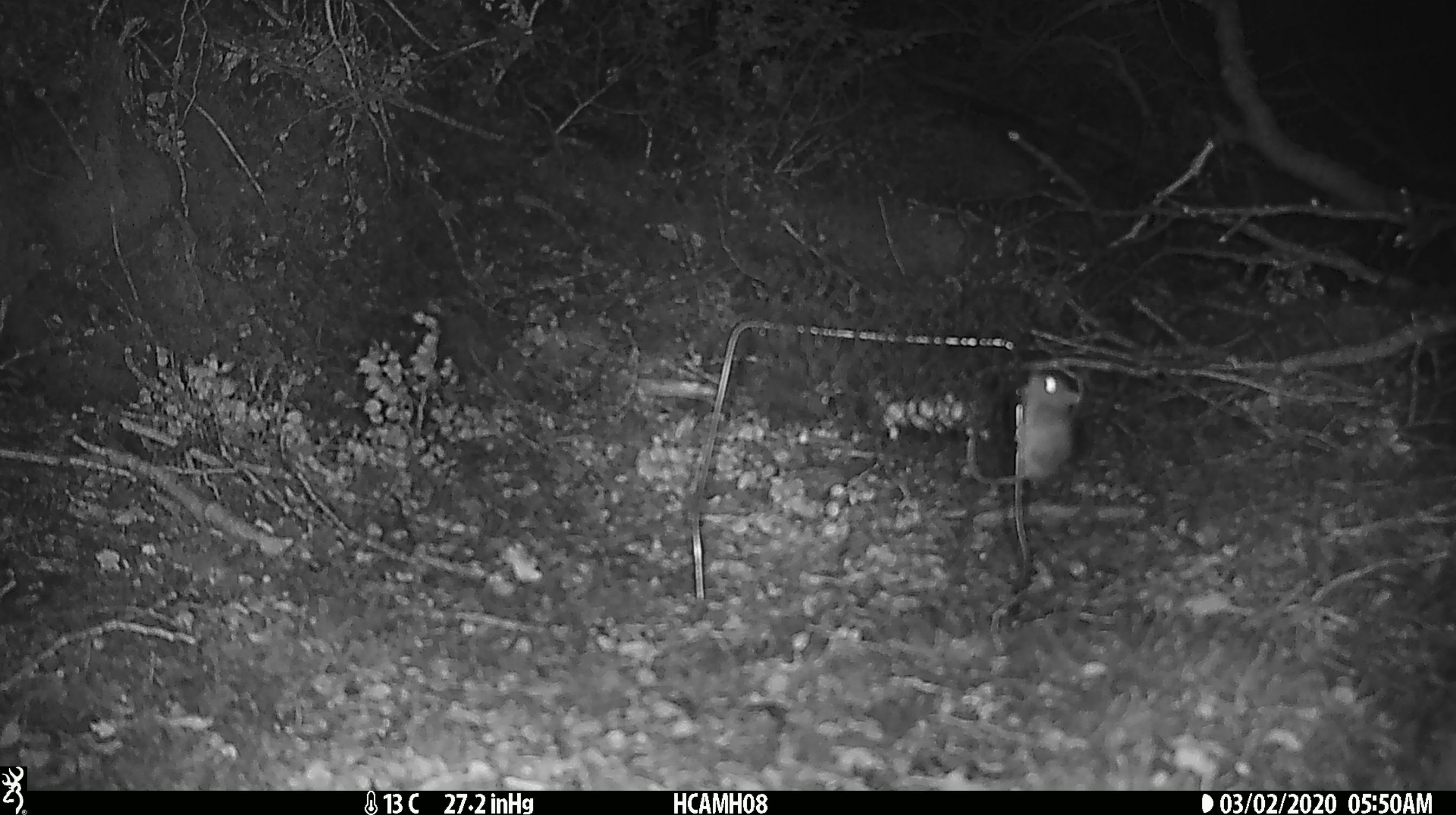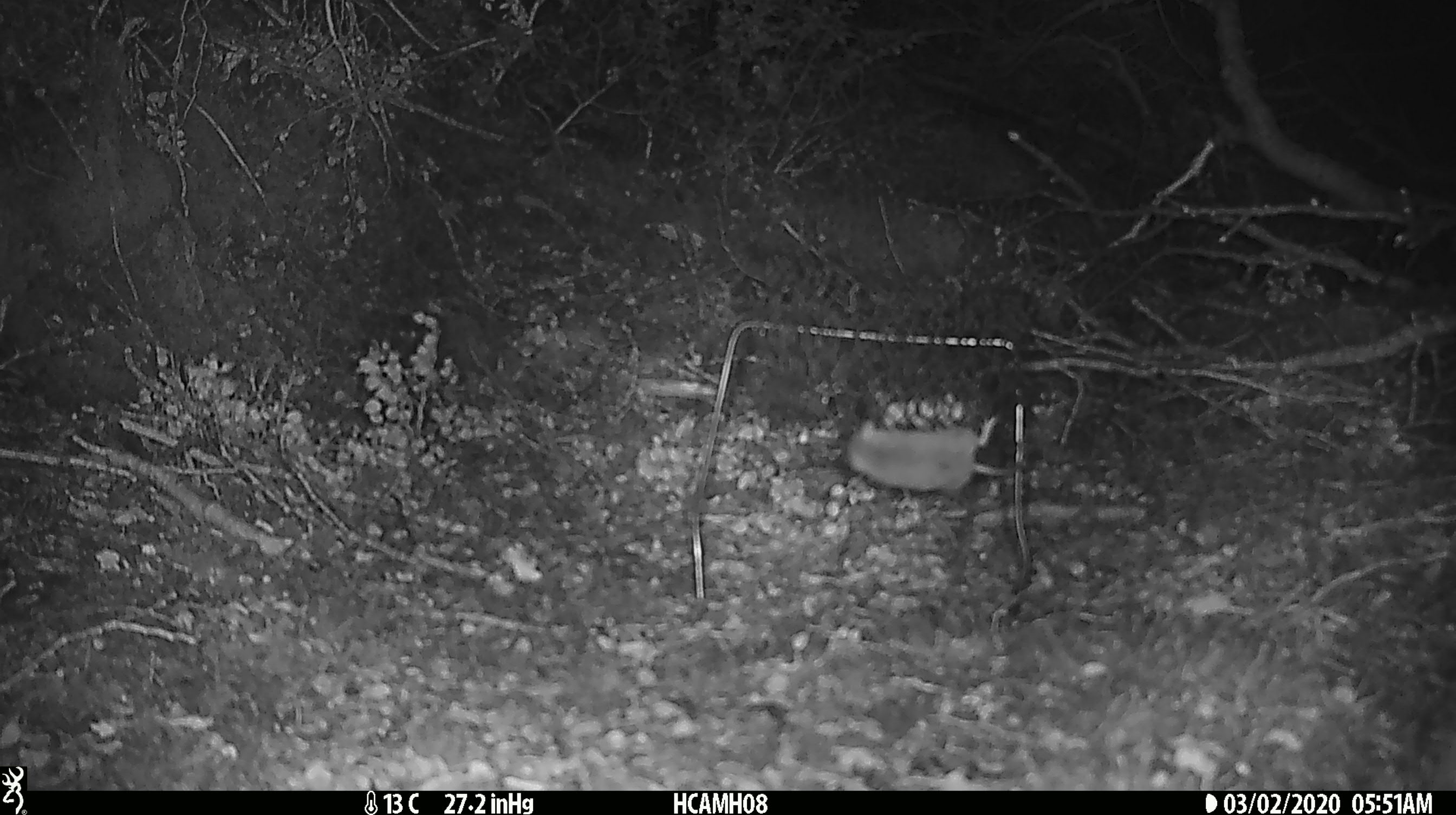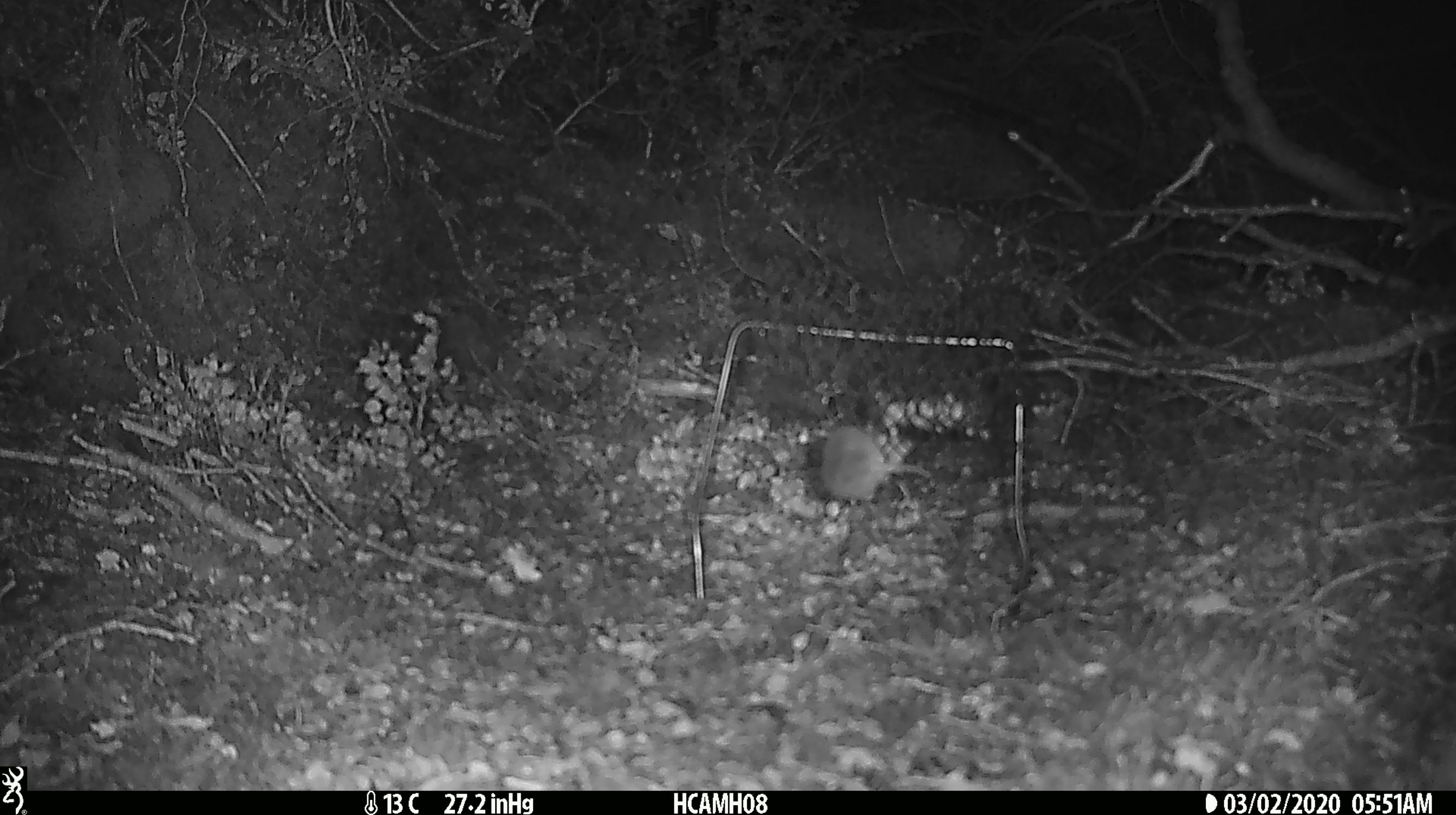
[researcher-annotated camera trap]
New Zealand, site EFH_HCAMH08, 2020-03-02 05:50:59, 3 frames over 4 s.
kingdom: Animalia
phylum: Chordata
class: Mammalia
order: Rodentia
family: Muridae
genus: Mus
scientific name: Mus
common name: mouse